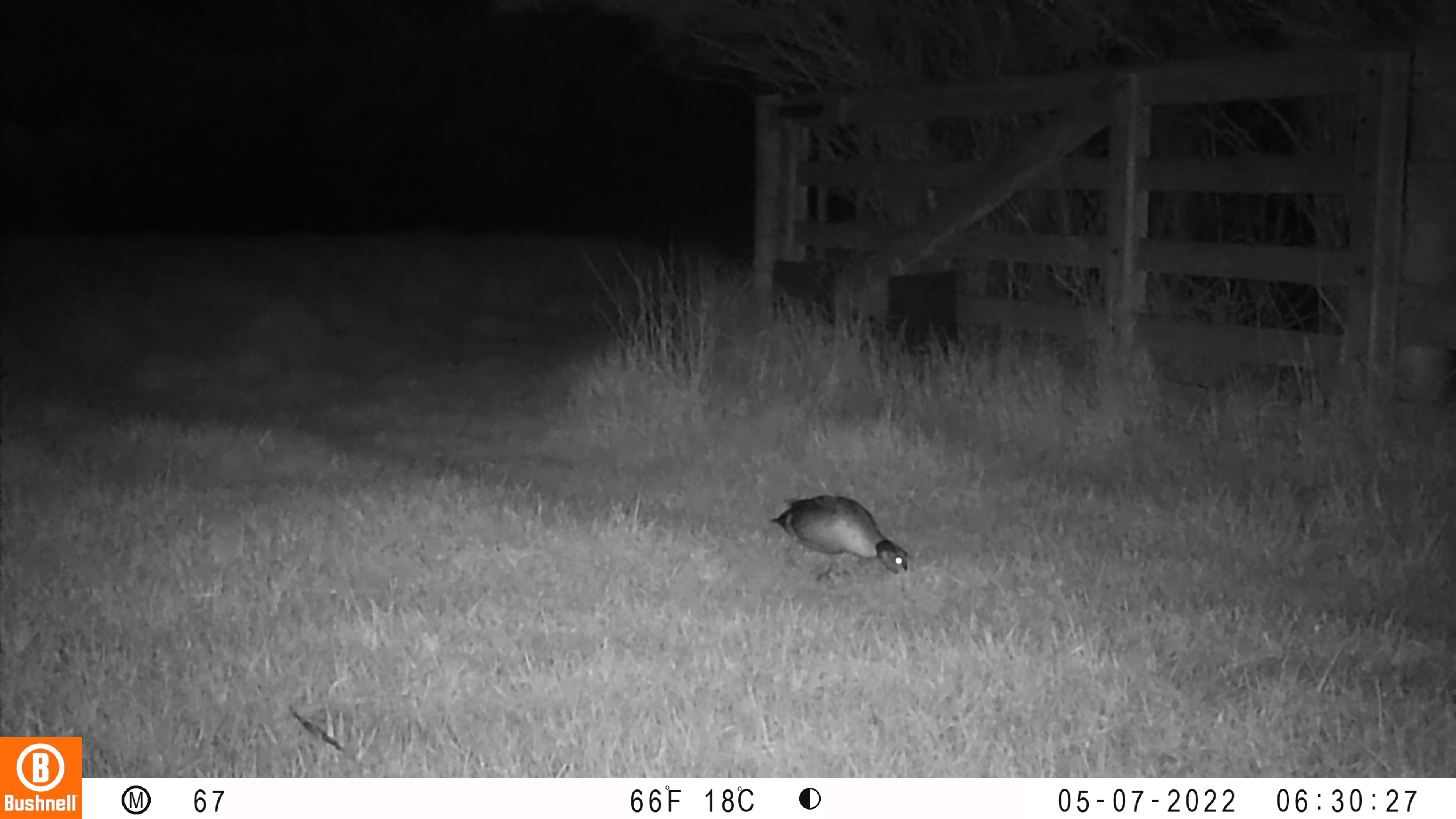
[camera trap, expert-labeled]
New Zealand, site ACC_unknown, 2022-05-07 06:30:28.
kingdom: Animalia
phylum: Chordata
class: Aves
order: Anseriformes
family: Anatidae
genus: Anas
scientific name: Anas chlorotis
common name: brown teal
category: pateke